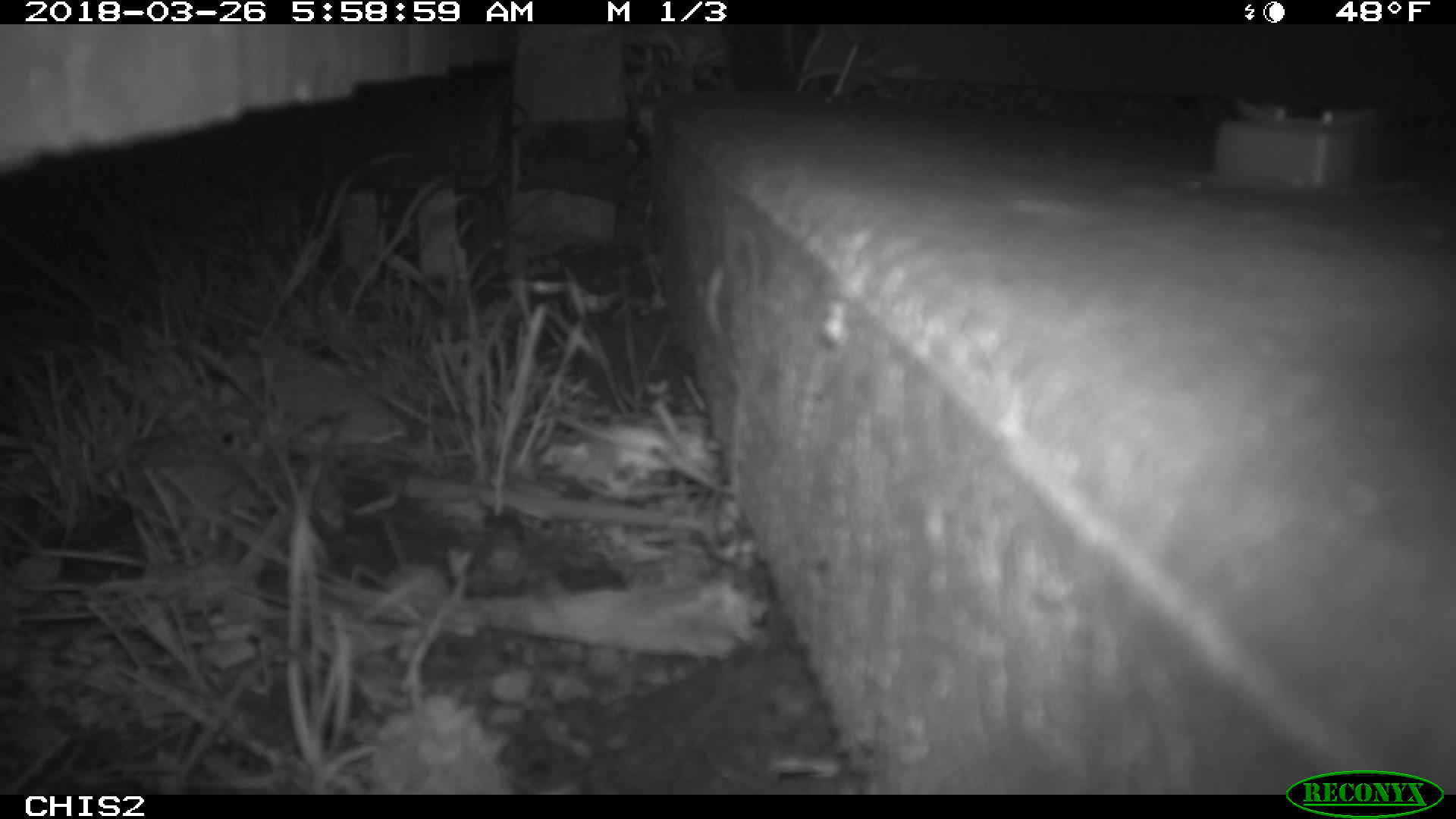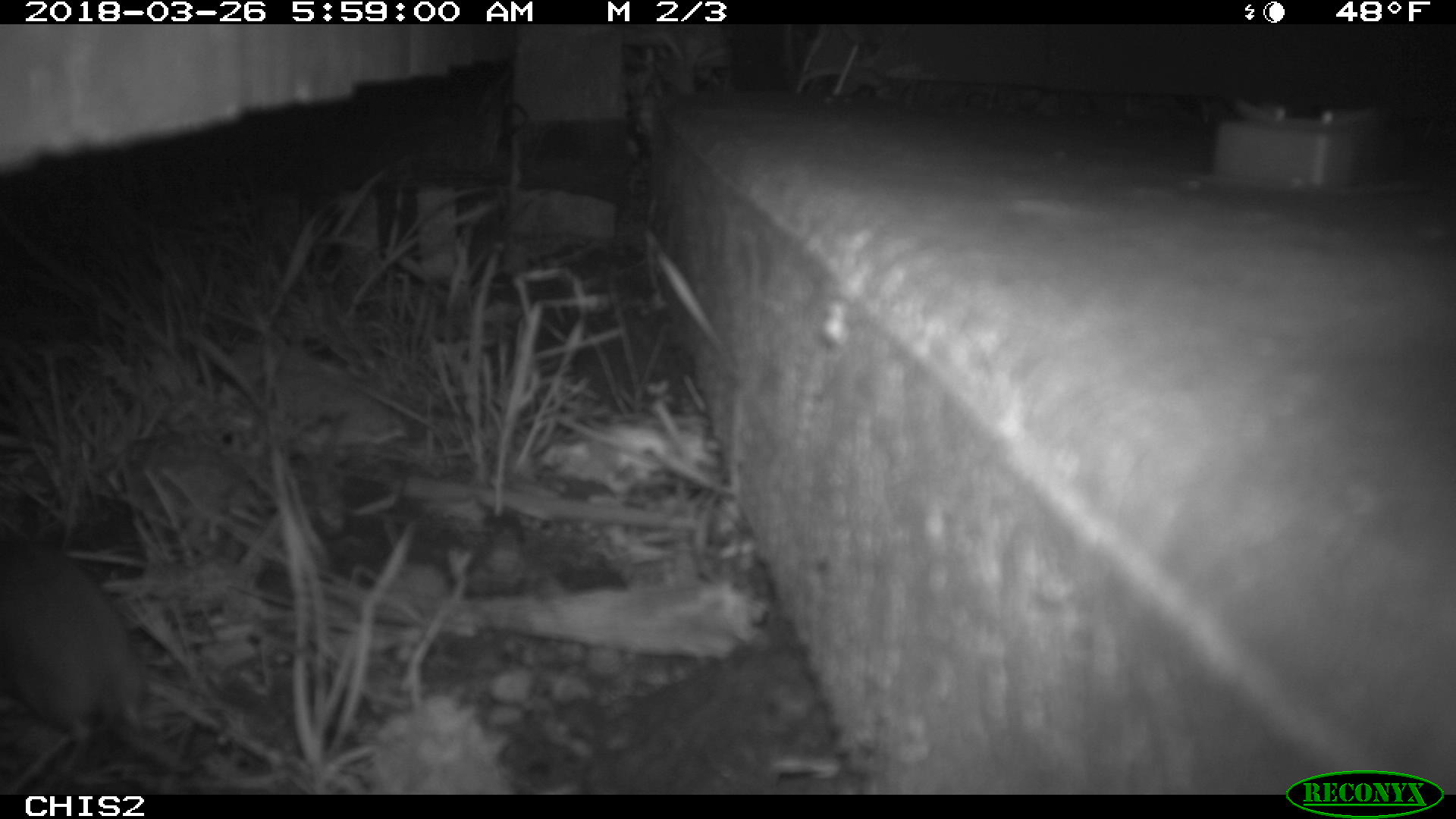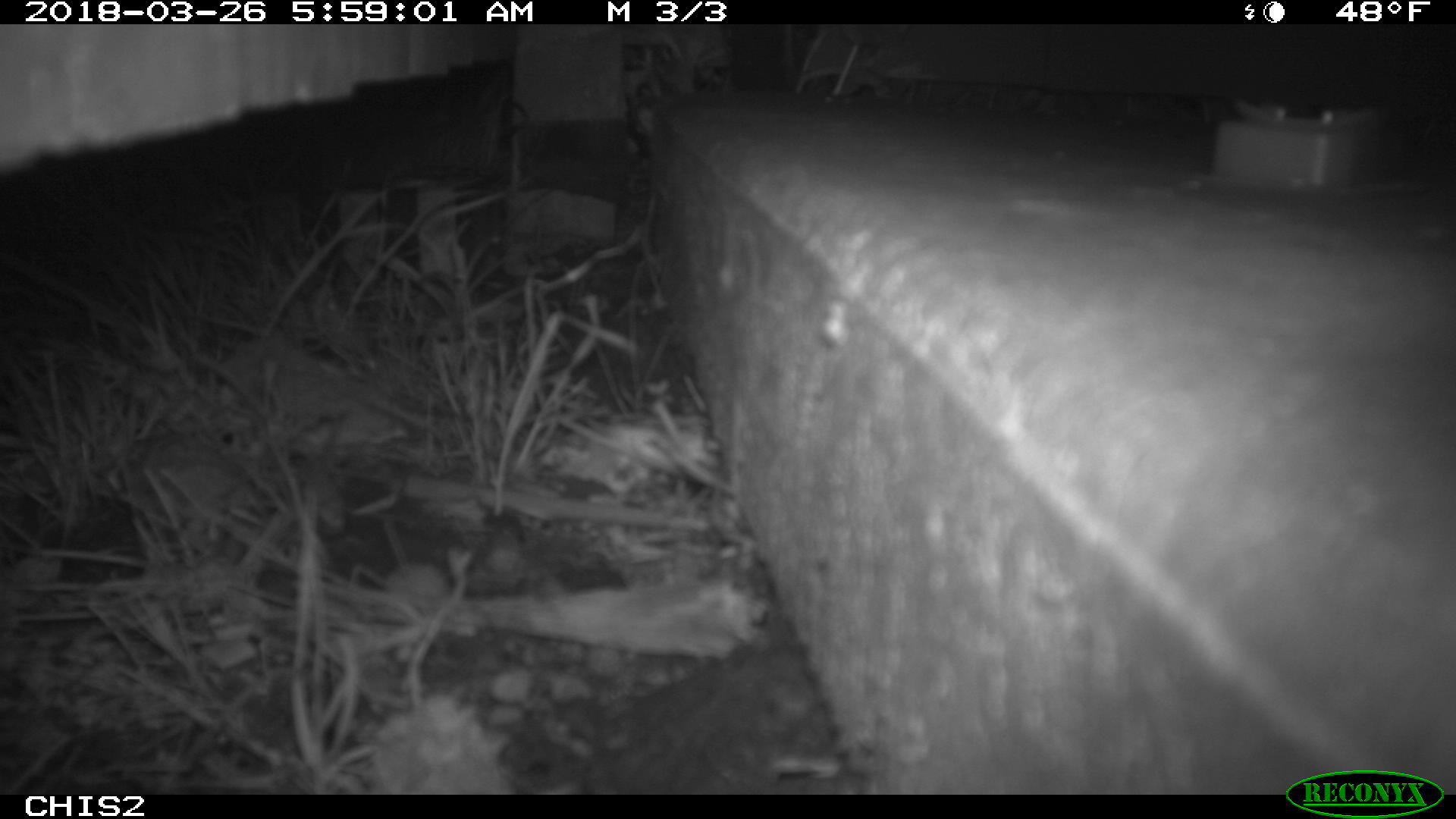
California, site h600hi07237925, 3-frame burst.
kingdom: Animalia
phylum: Chordata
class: Mammalia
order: Rodentia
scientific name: Rodentia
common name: rodent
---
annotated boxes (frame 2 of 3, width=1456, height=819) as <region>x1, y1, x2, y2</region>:
rodent: <region>0, 534, 152, 753</region>